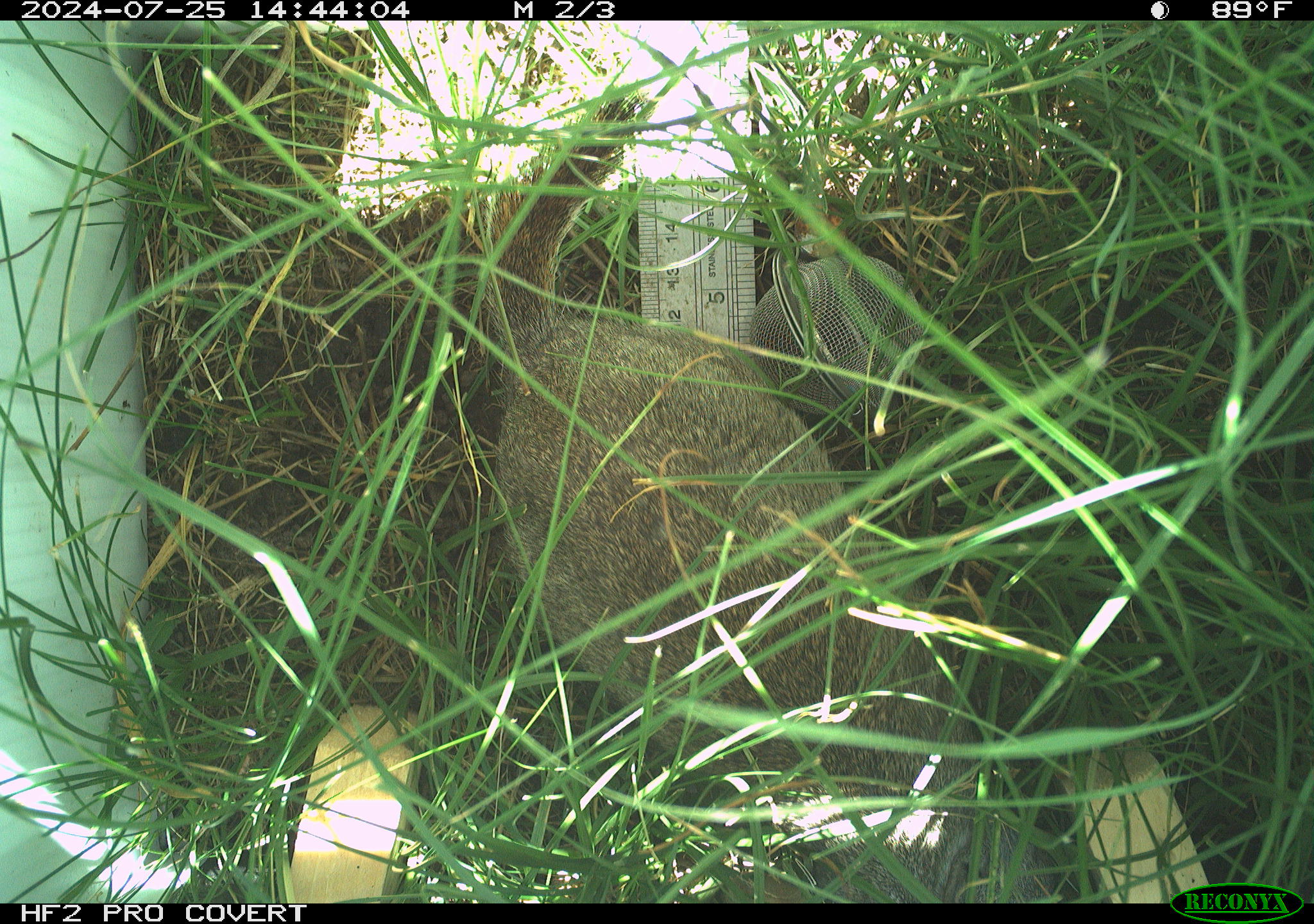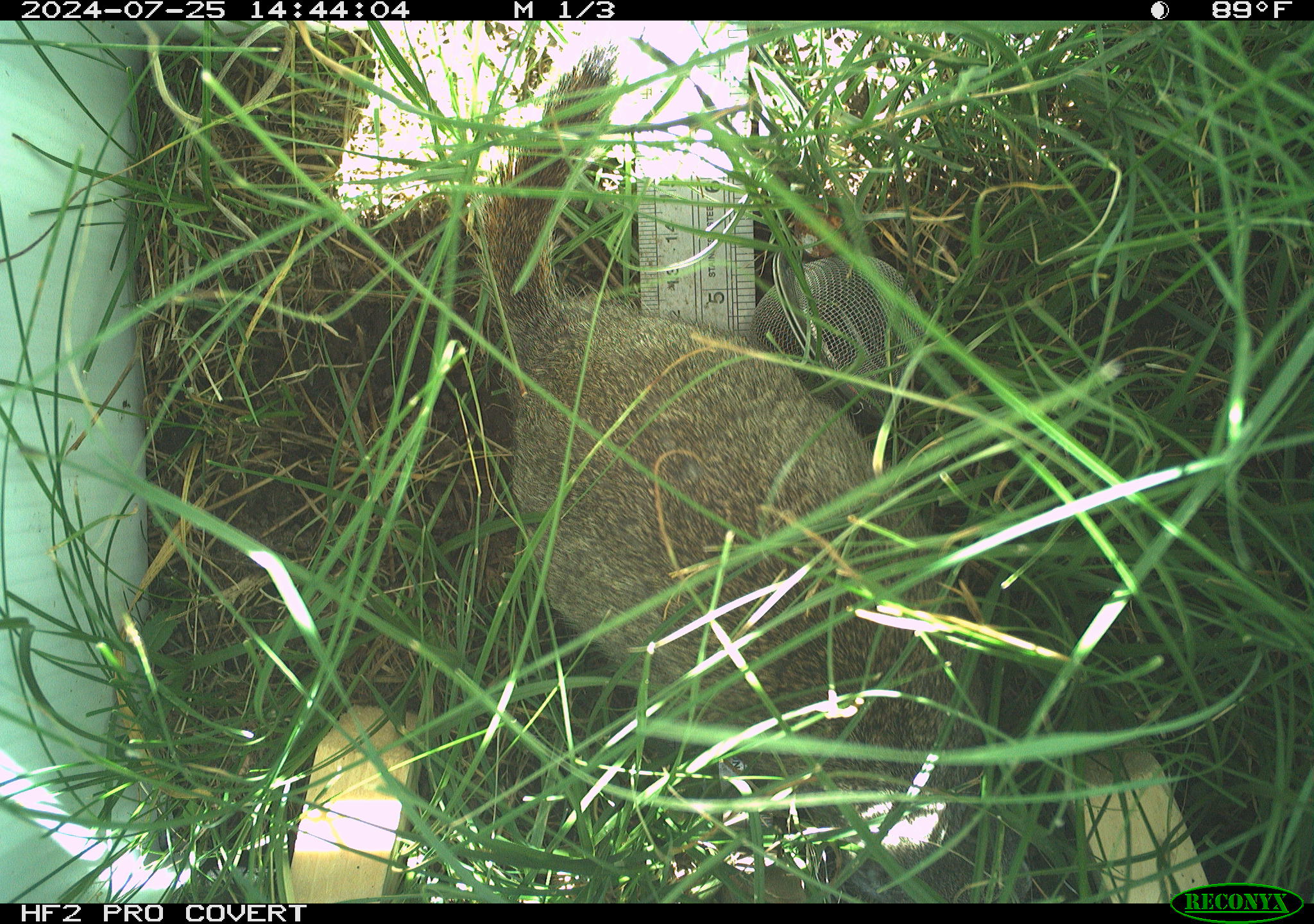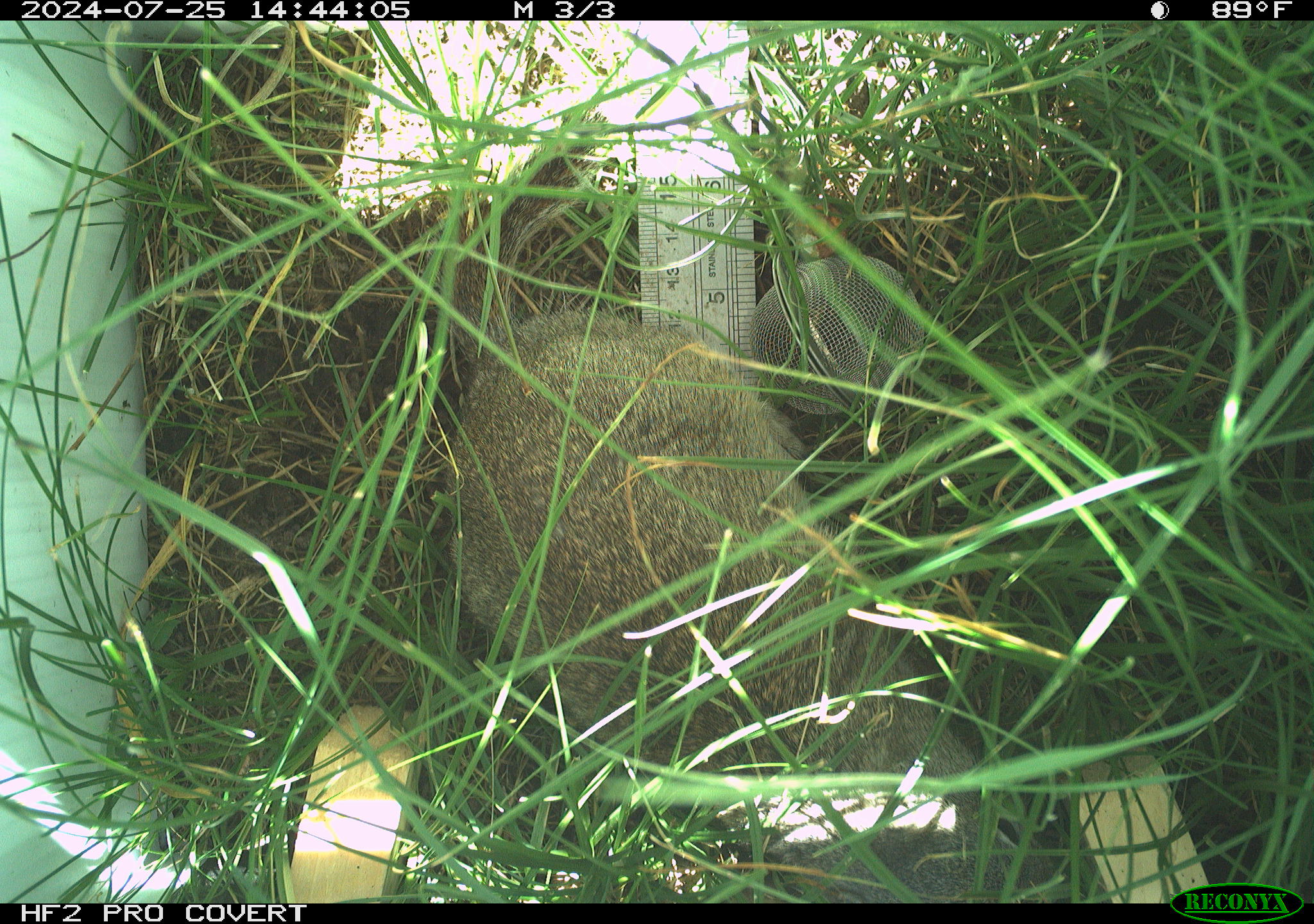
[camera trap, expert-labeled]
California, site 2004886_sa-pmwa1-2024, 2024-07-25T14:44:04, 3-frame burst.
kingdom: Animalia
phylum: Chordata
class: Mammalia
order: Rodentia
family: Sciuridae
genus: Urocitellus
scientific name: Urocitellus beldingi beldingi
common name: belding's ground squirrel